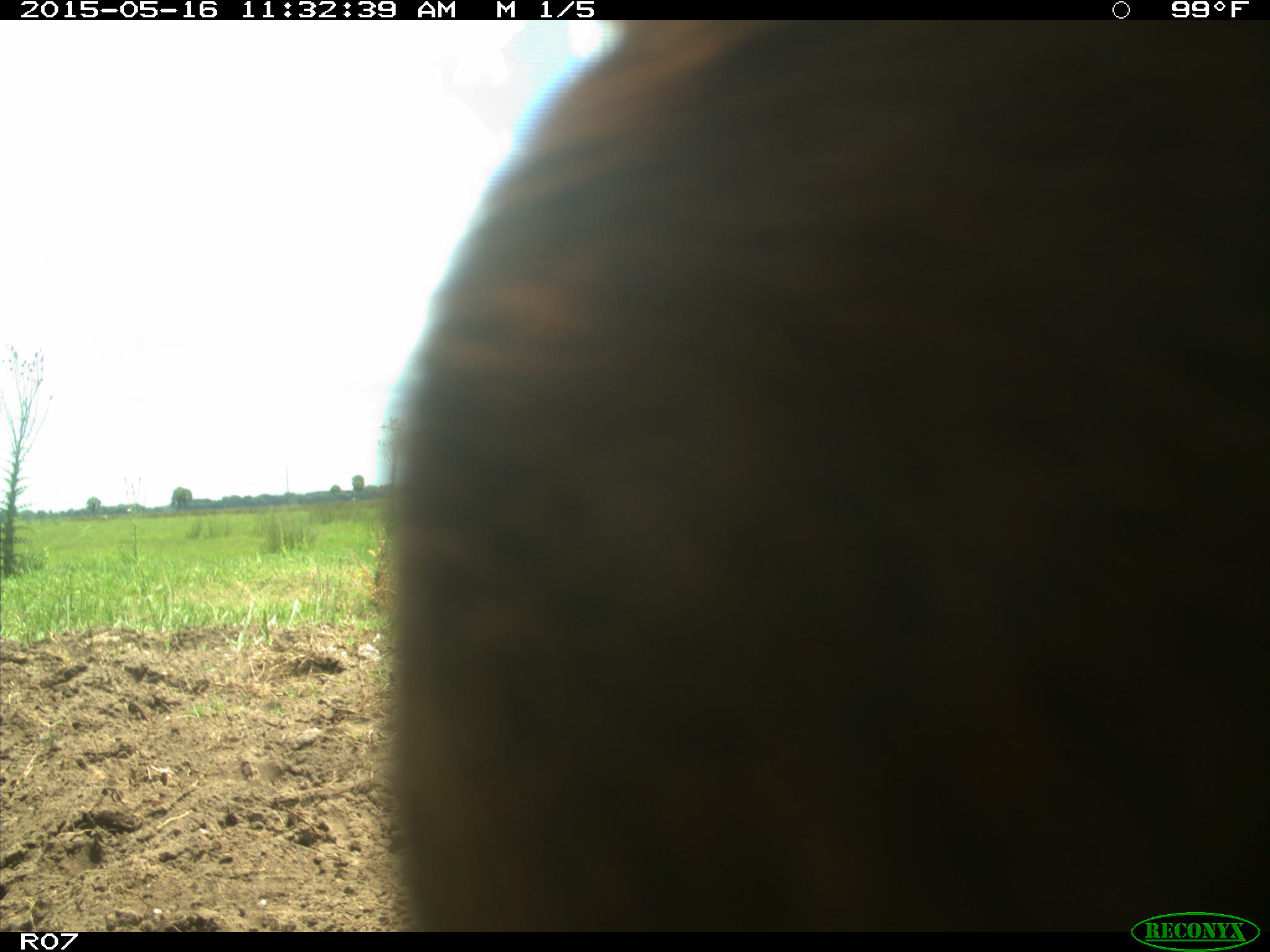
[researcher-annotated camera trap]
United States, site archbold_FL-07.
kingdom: Animalia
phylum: Chordata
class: Mammalia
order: Artiodactyla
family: Bovidae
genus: Bos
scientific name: Bos taurus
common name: domestic cow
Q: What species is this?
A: Bos taurus (domestic cow).